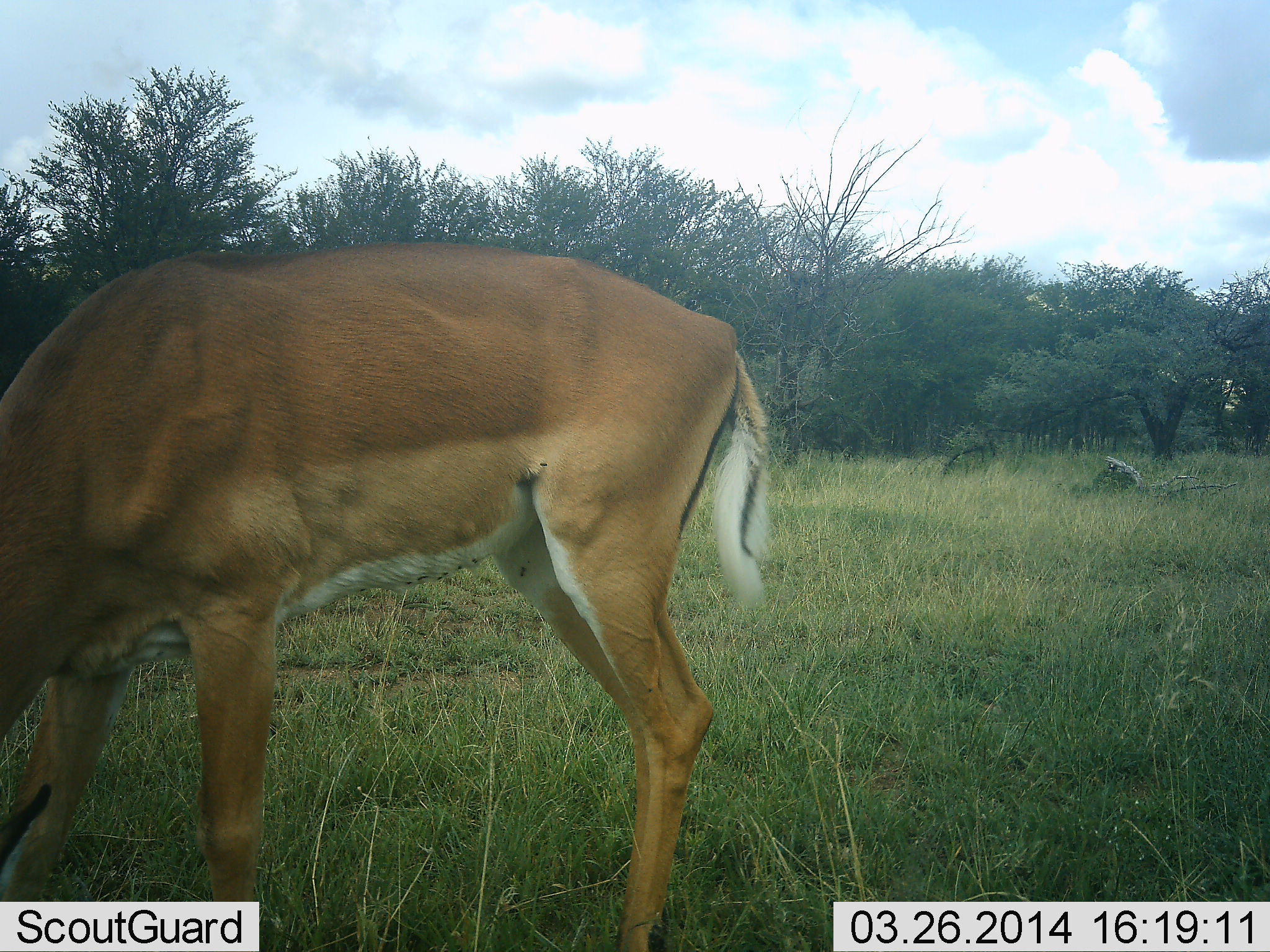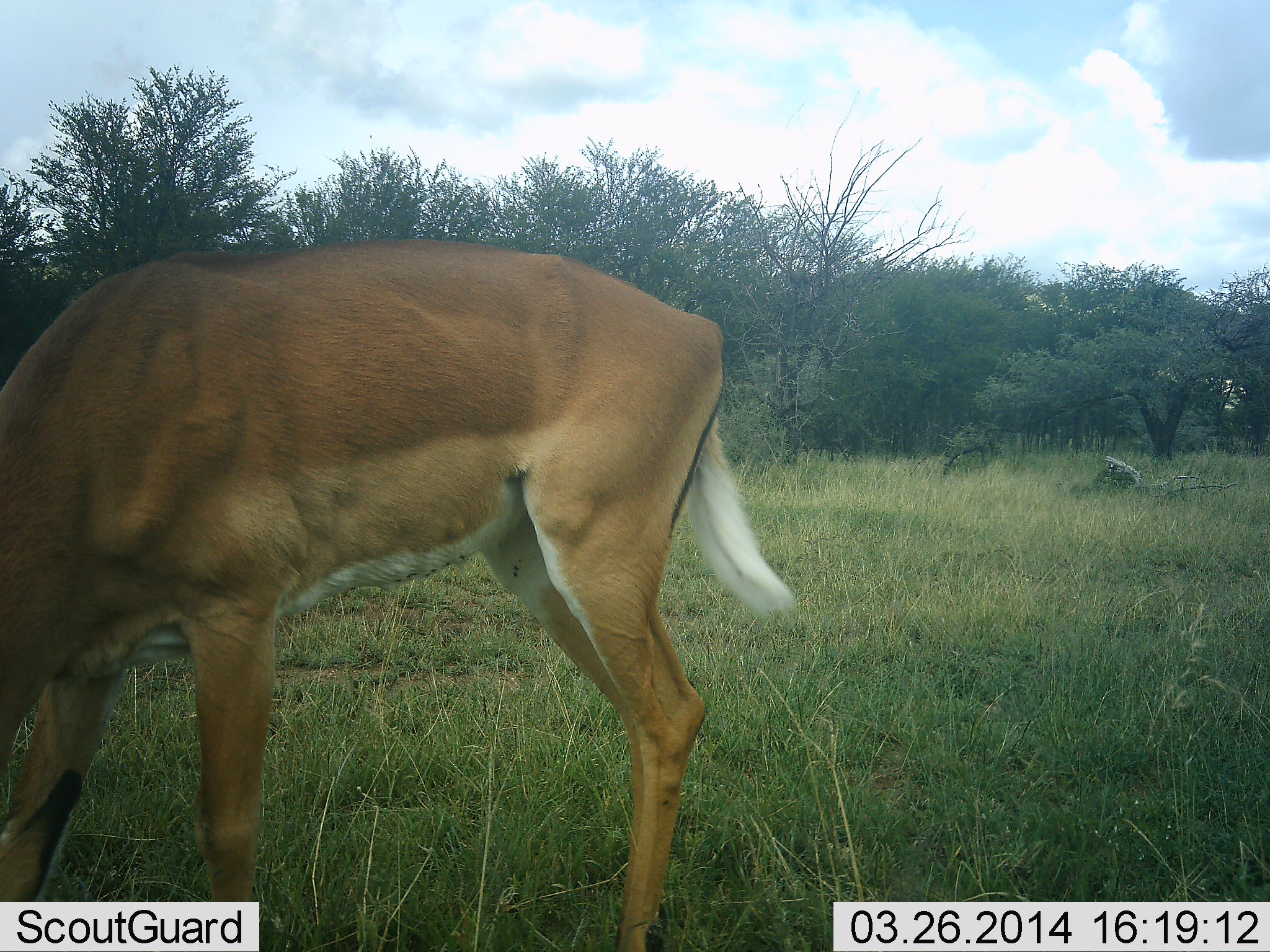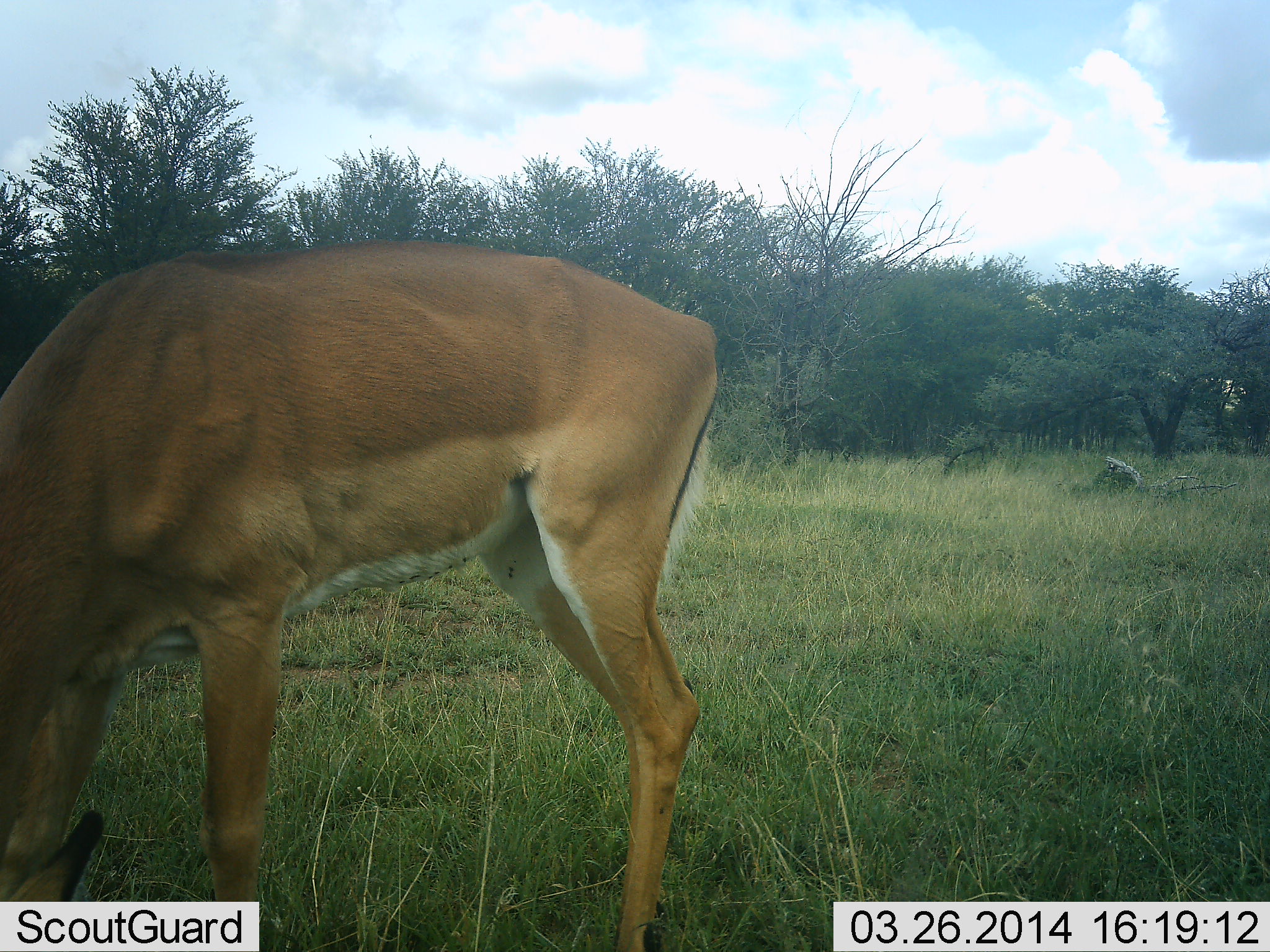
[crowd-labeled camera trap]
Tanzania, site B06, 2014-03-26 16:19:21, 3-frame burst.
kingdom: Animalia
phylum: Chordata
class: Mammalia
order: Artiodactyla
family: Bovidae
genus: Aepyceros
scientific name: Aepyceros melampus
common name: impala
Impala (Aepyceros melampus), count 1. Behavior (volunteer vote fractions): standing 20%, resting 0%, moving 0%, interacting 0%. Young present (vote fraction): 0%. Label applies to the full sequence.